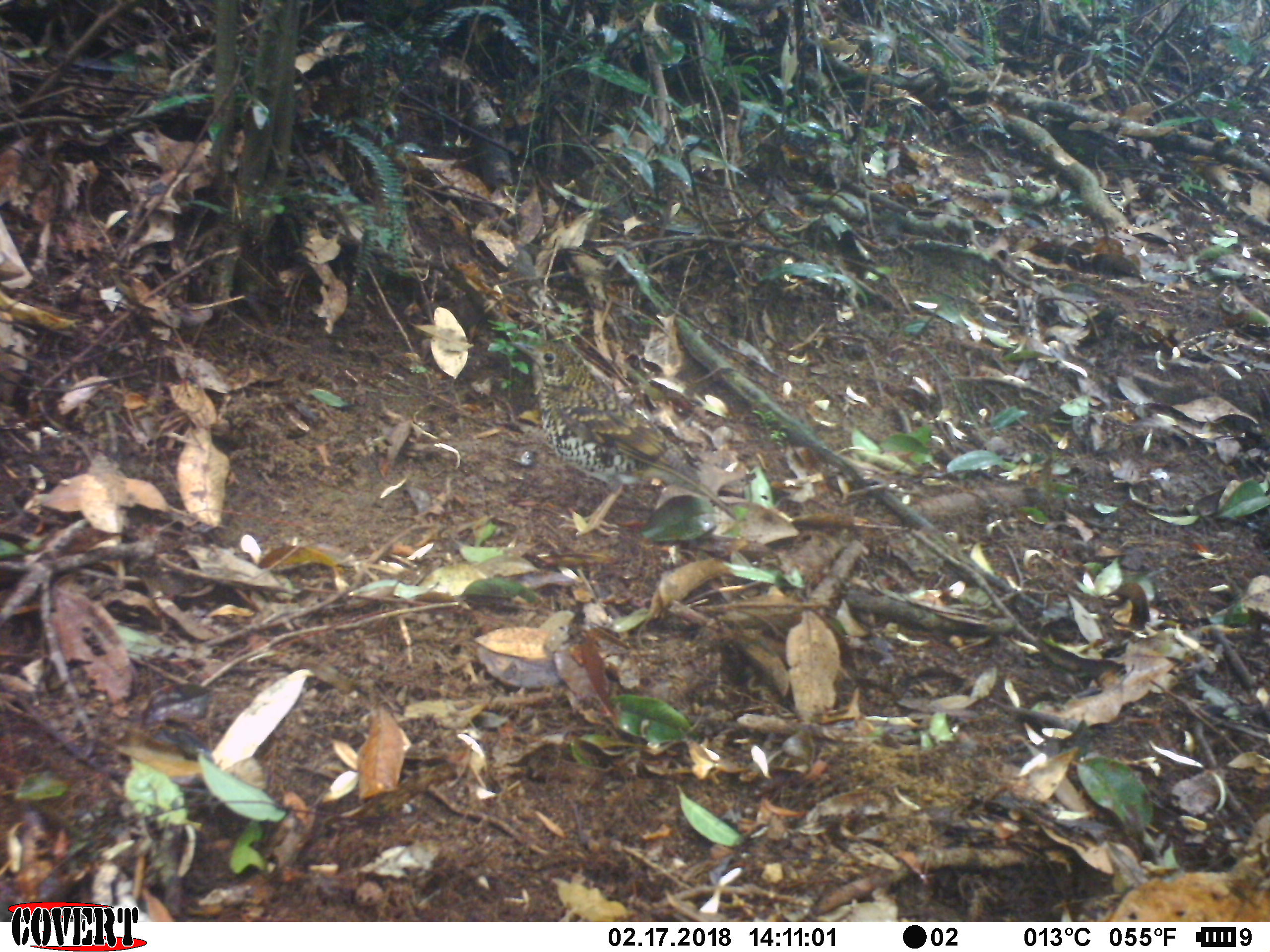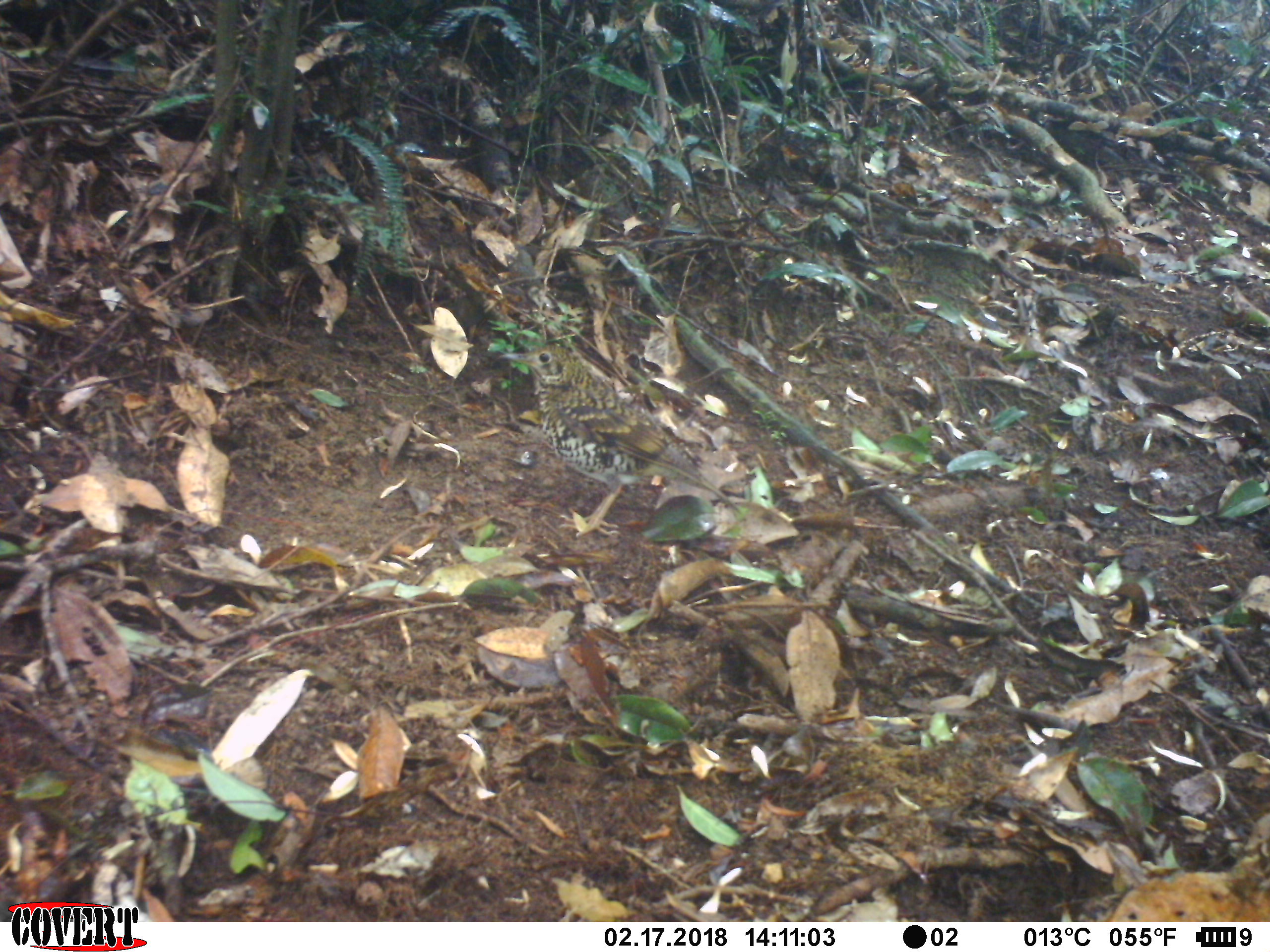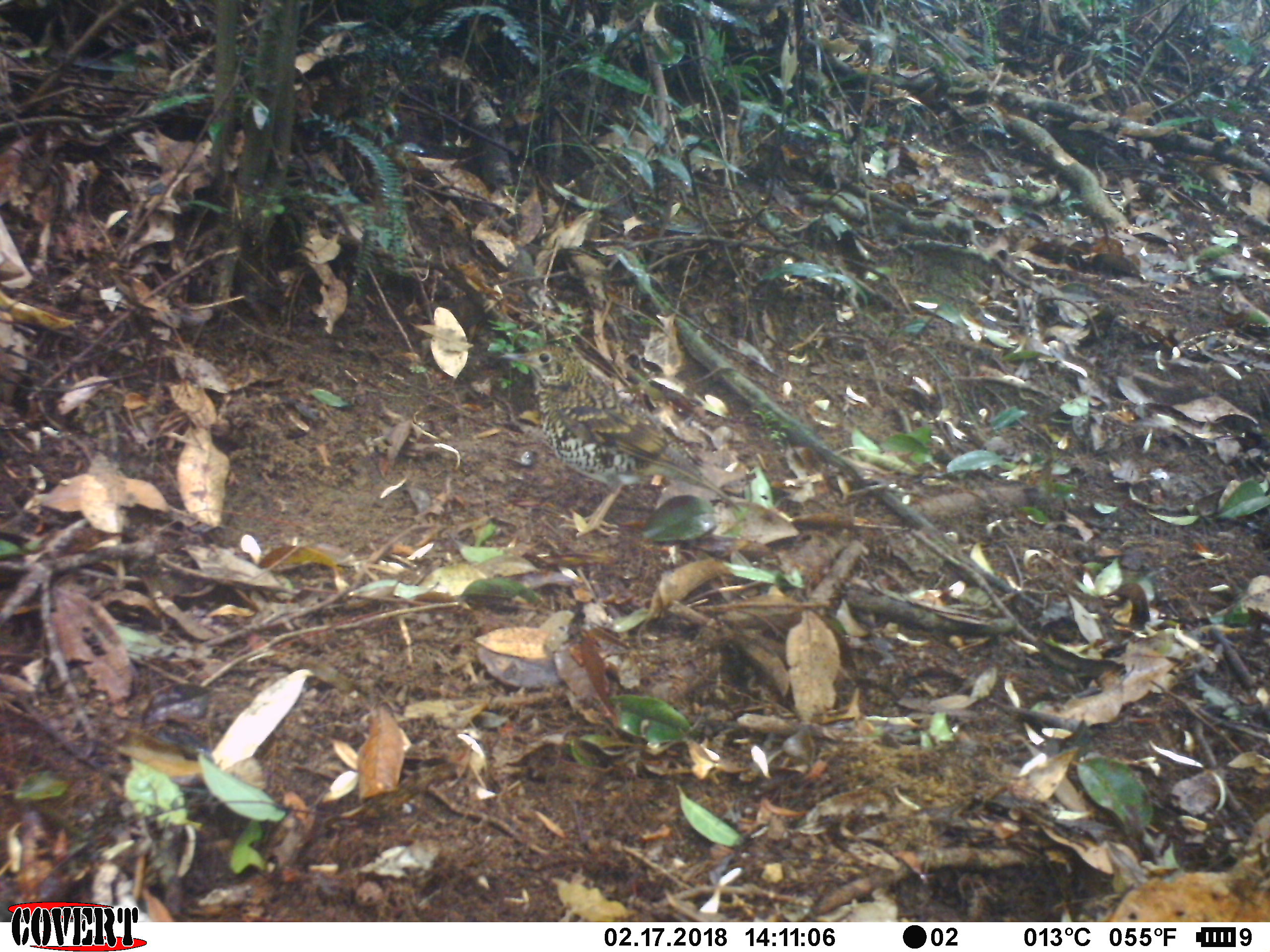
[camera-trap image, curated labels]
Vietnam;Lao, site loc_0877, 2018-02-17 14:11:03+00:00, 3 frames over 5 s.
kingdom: Animalia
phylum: Chordata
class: Aves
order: Passeriformes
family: Turdidae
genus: Zoothera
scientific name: Zoothera dauma dauma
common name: scaly thrush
Scaly thrush (Zoothera dauma dauma). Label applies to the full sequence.